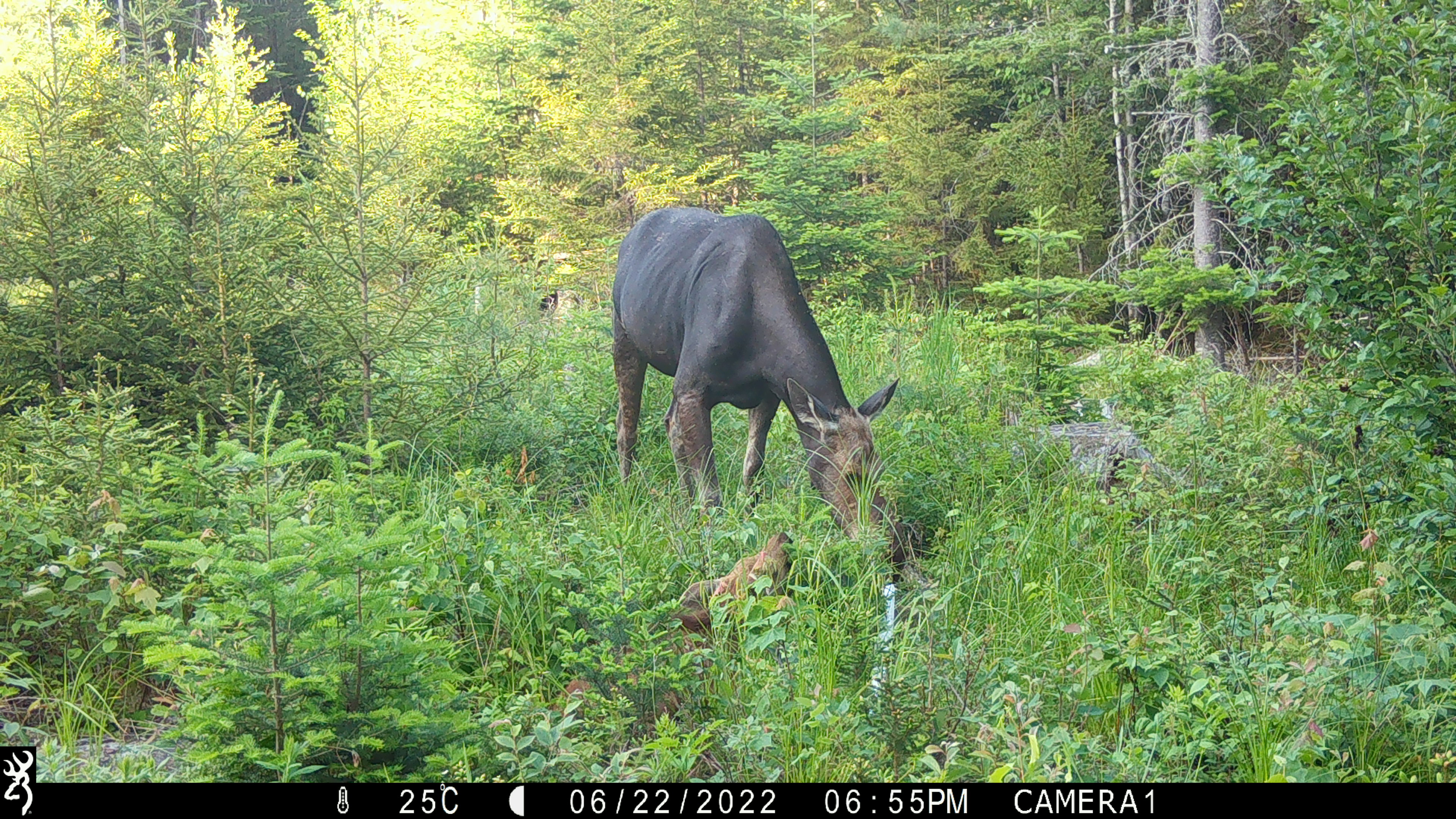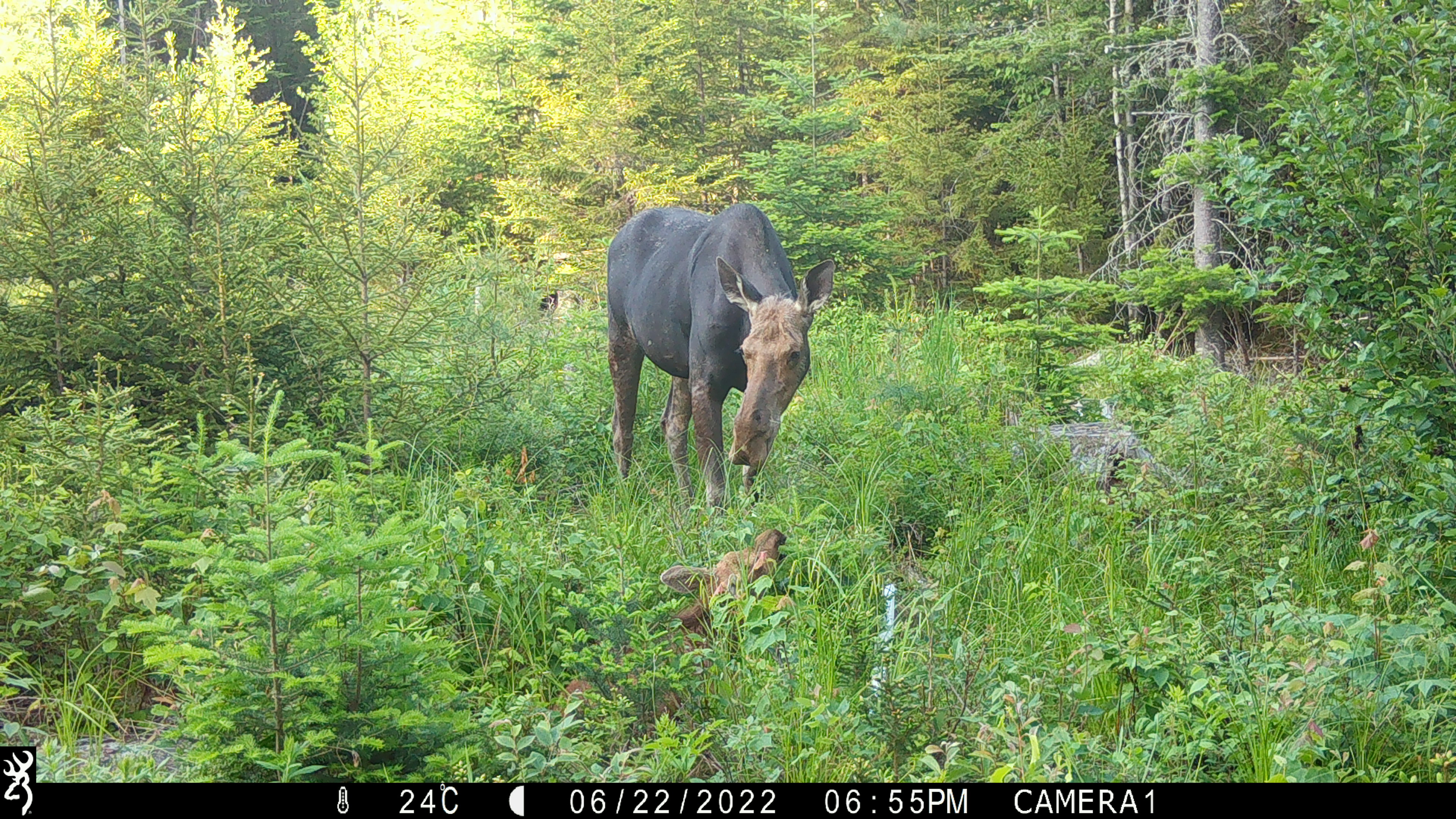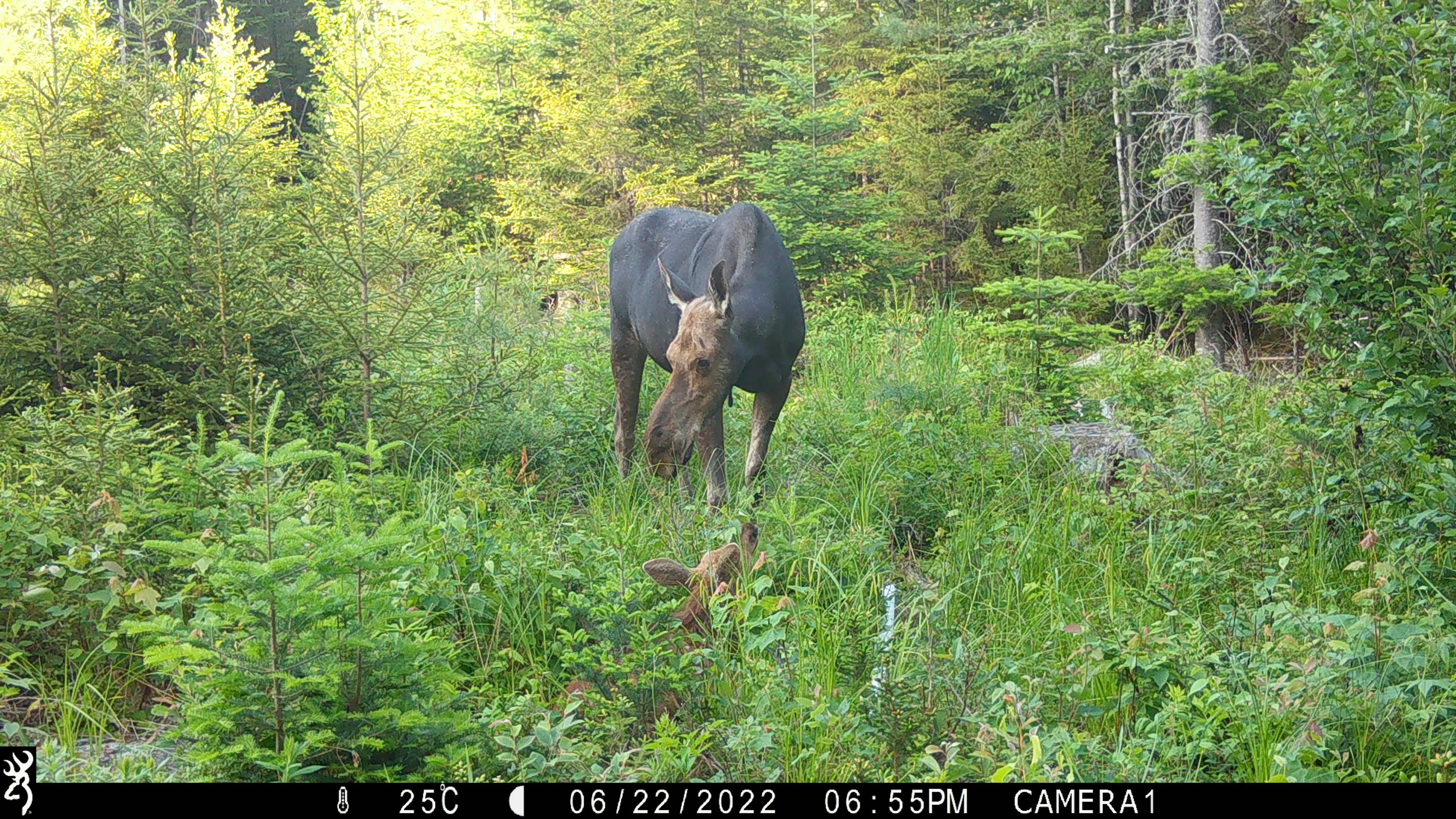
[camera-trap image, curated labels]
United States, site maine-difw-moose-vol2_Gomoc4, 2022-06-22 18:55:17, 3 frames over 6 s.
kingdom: Animalia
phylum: Chordata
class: Mammalia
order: Artiodactyla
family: Cervidae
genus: Alces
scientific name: Alces alces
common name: moose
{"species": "moose (Alces alces)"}